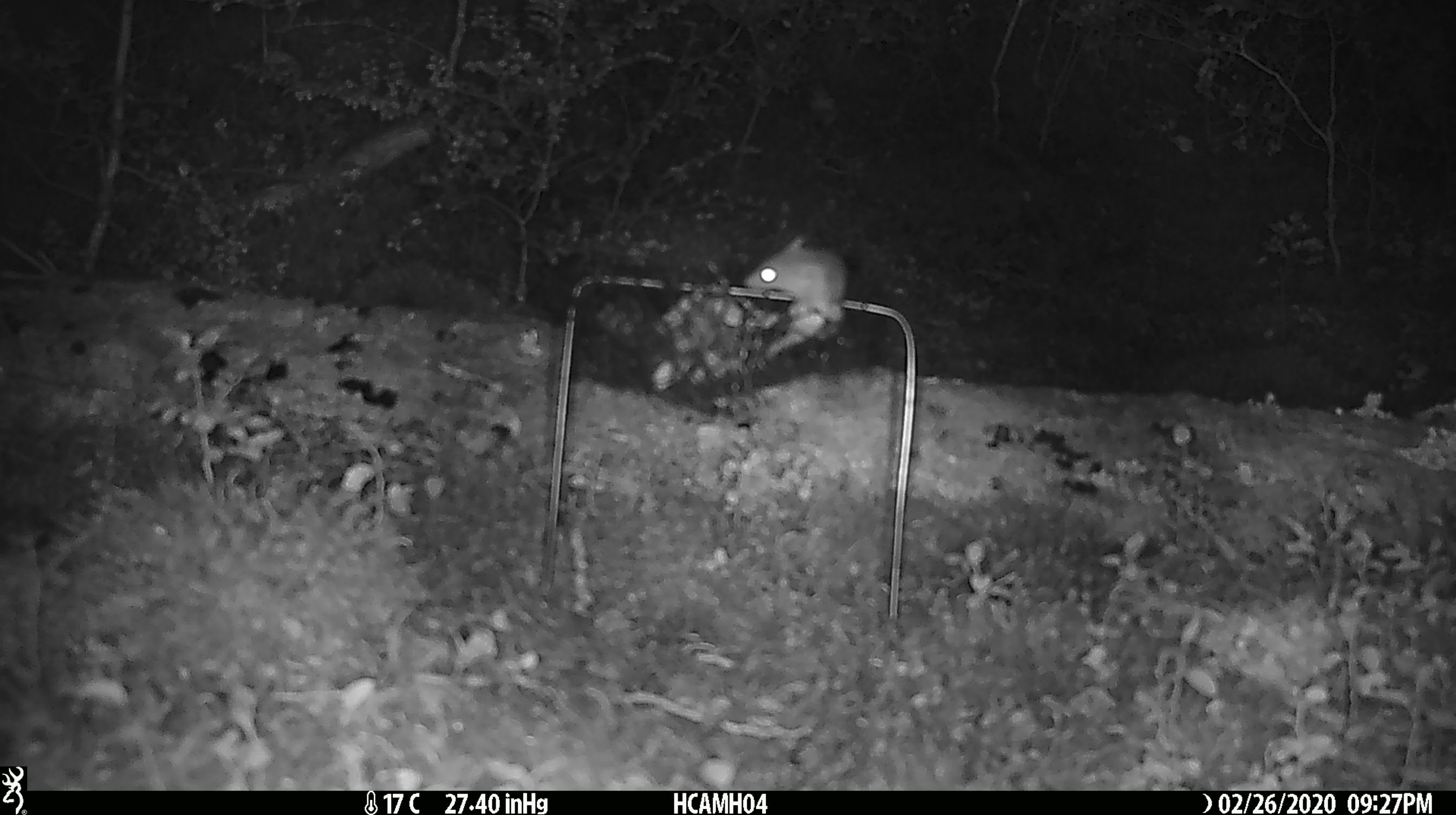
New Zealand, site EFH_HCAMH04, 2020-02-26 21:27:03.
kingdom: Animalia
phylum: Chordata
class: Mammalia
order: Rodentia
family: Muridae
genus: Mus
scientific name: Mus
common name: mouse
Mouse (Mus).